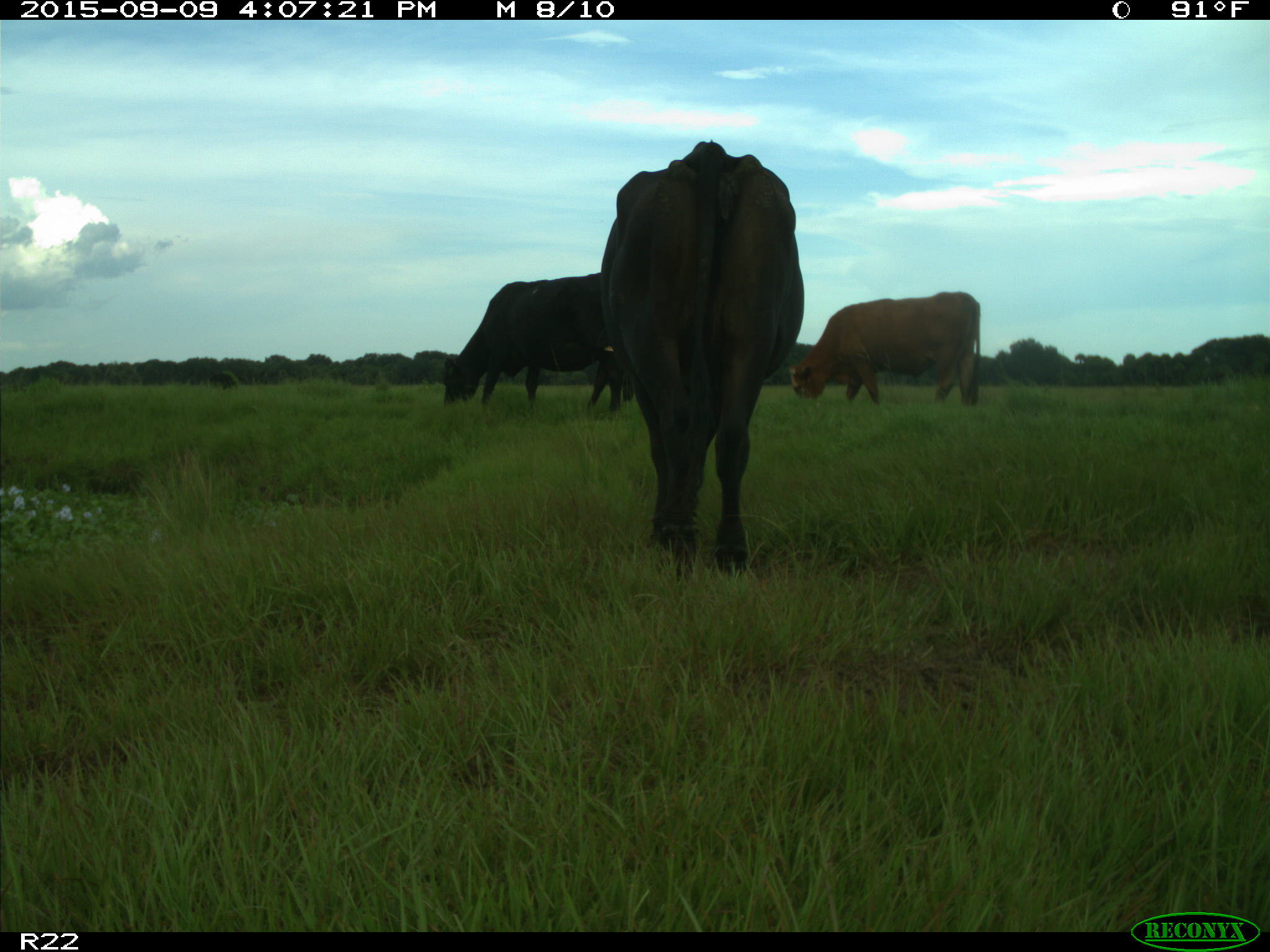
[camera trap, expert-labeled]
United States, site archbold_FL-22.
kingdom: Animalia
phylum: Chordata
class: Mammalia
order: Artiodactyla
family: Bovidae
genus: Bos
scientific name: Bos taurus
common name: domestic cow